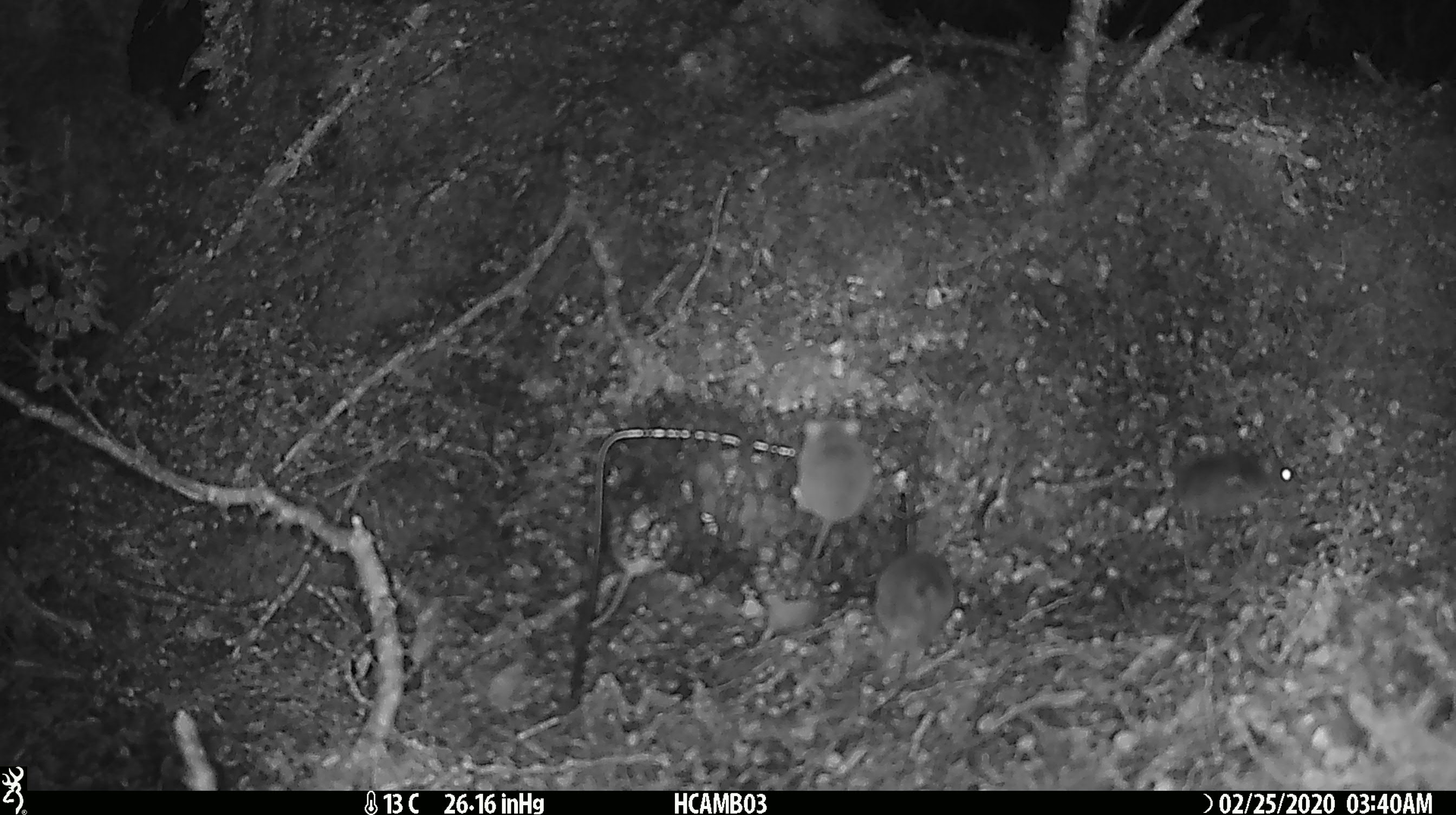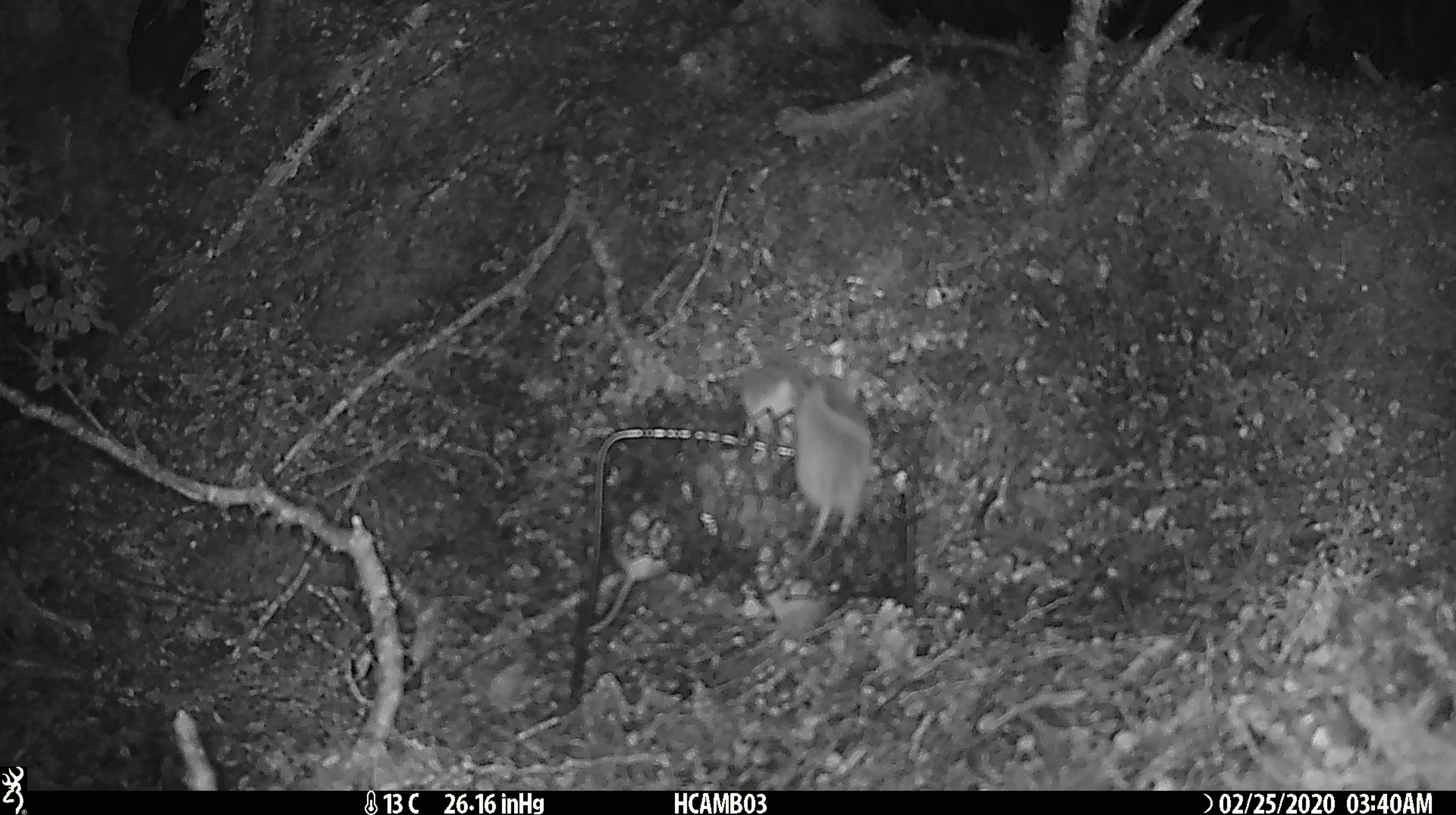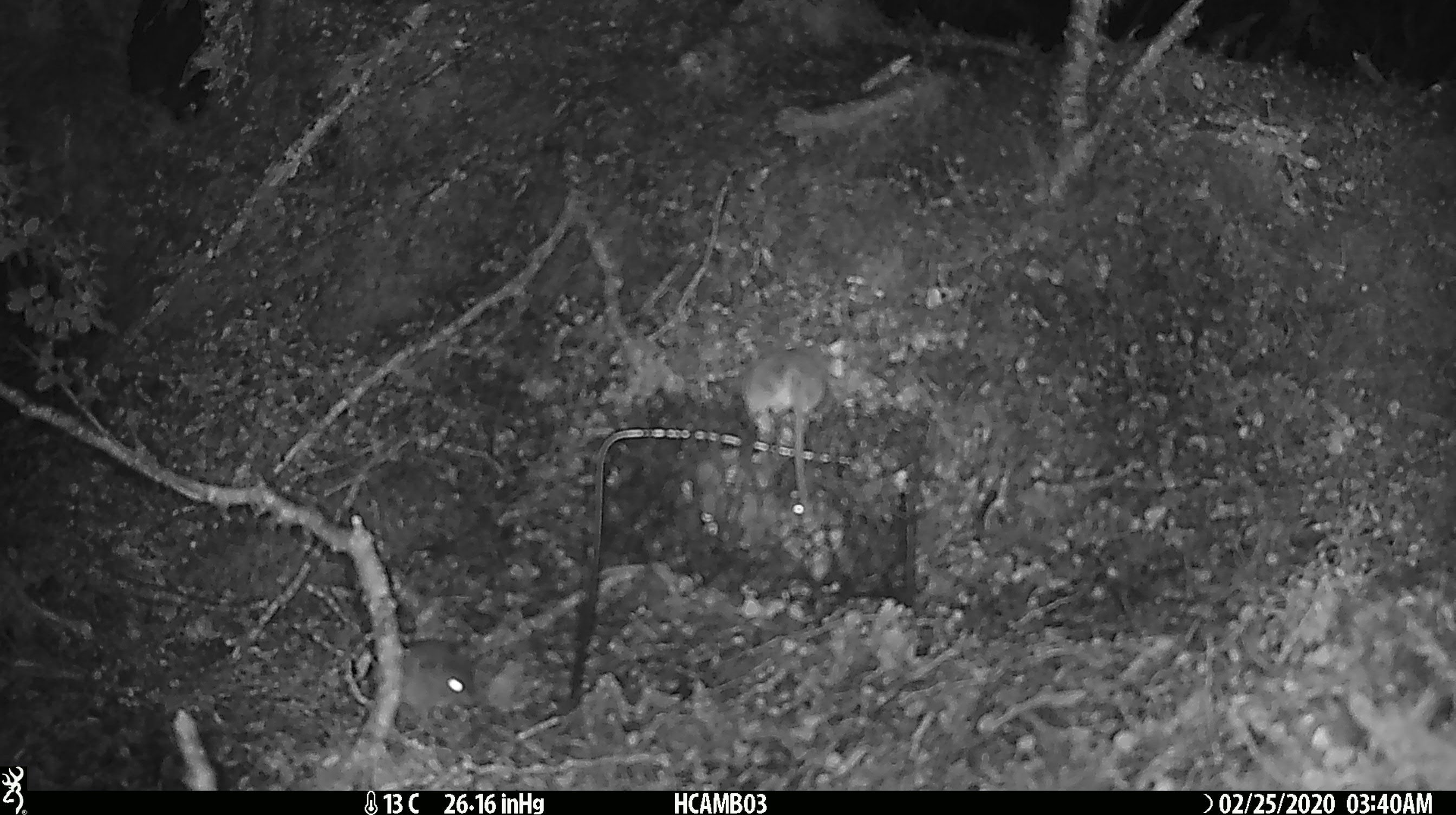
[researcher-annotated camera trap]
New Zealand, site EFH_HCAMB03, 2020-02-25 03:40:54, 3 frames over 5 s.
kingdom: Animalia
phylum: Chordata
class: Mammalia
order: Rodentia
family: Muridae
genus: Mus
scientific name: Mus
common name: mouse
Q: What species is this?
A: Mouse (Mus).